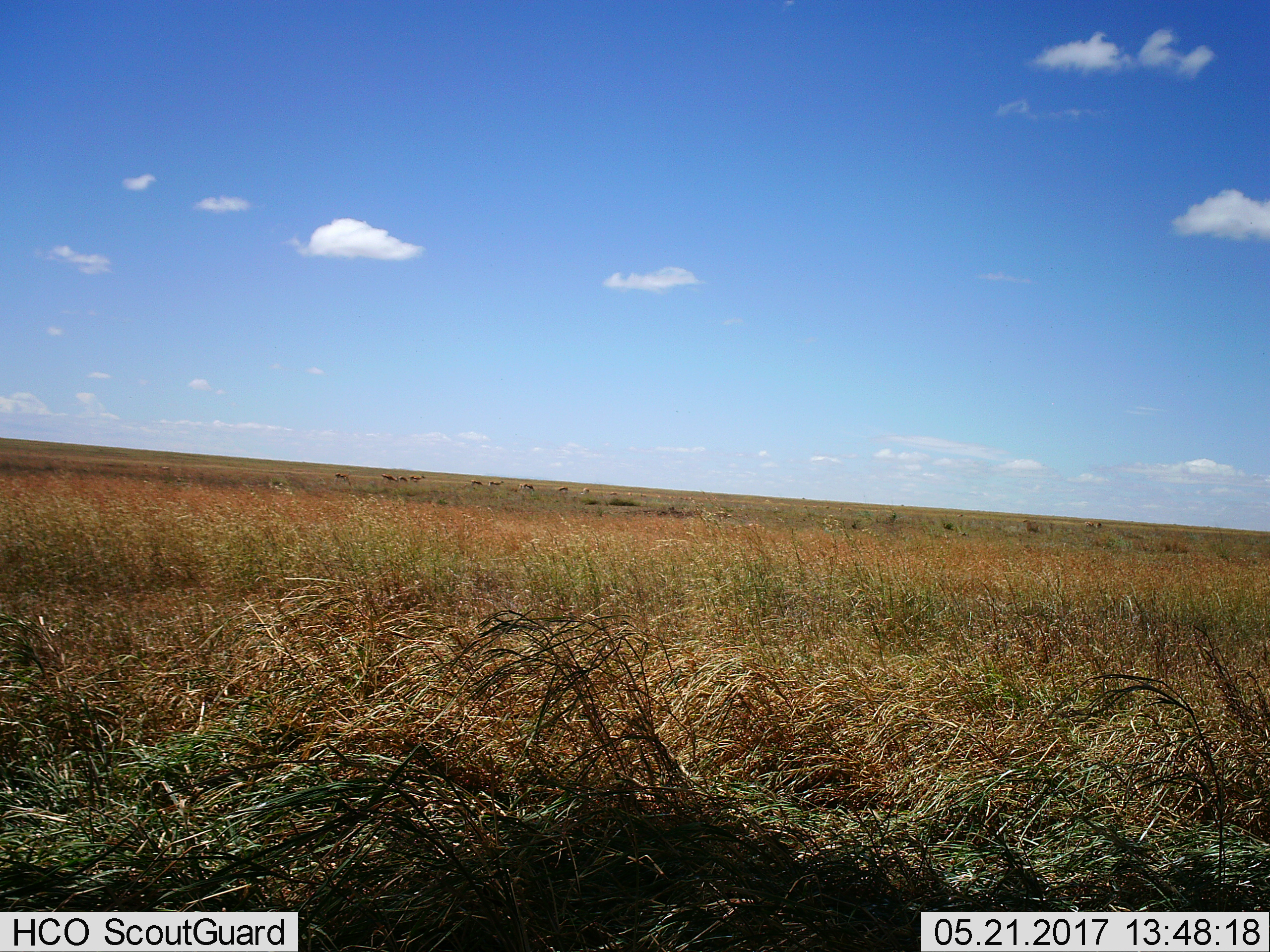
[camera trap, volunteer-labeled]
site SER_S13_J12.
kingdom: Animalia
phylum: Chordata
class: Mammalia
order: Artiodactyla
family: Bovidae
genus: Eudorcas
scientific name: Eudorcas thomsonii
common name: thomson's gazelle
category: gazellethomsons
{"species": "gazellethomsons (thomson's gazelle) (Eudorcas thomsonii)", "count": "11-50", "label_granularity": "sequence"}